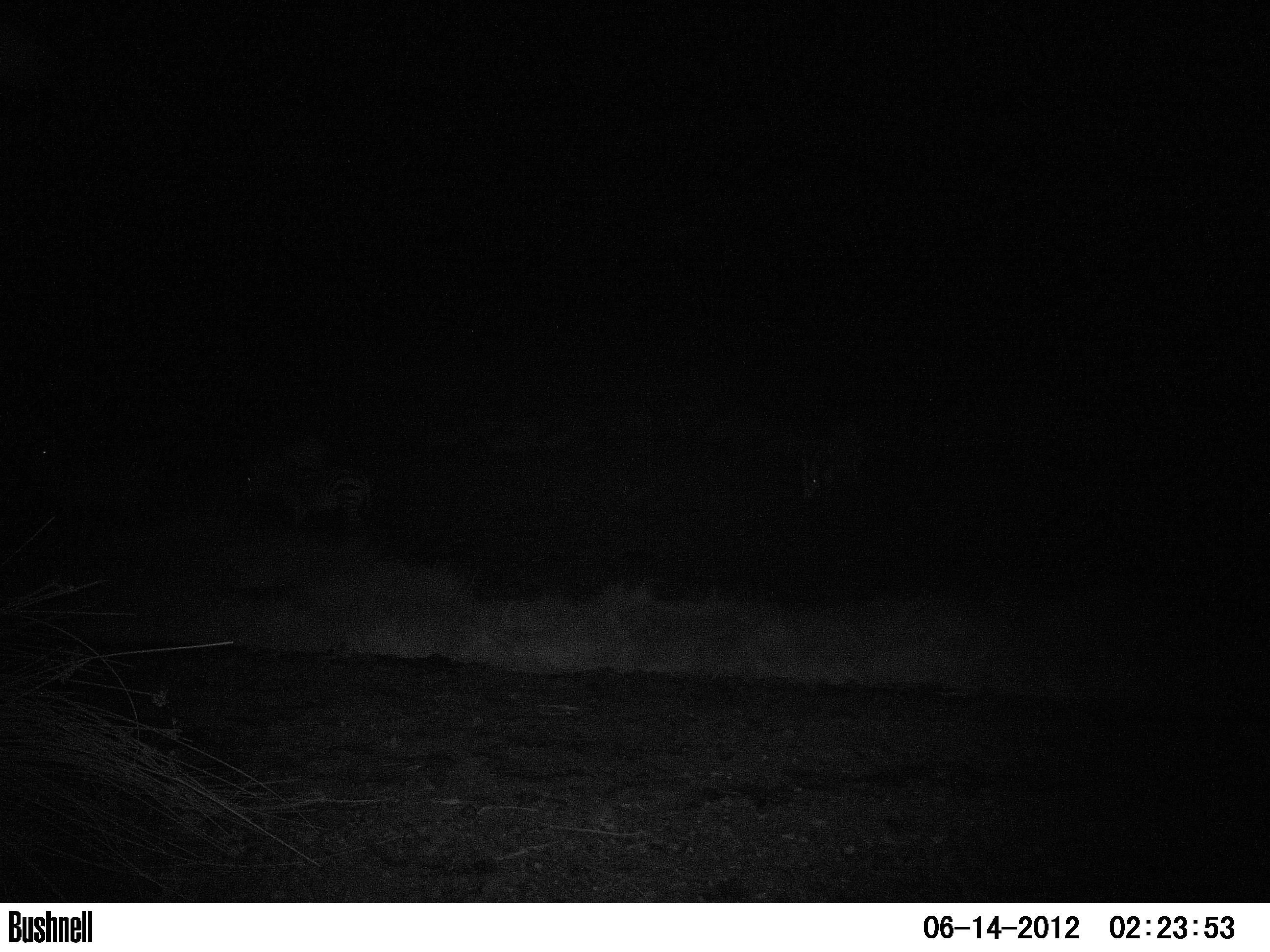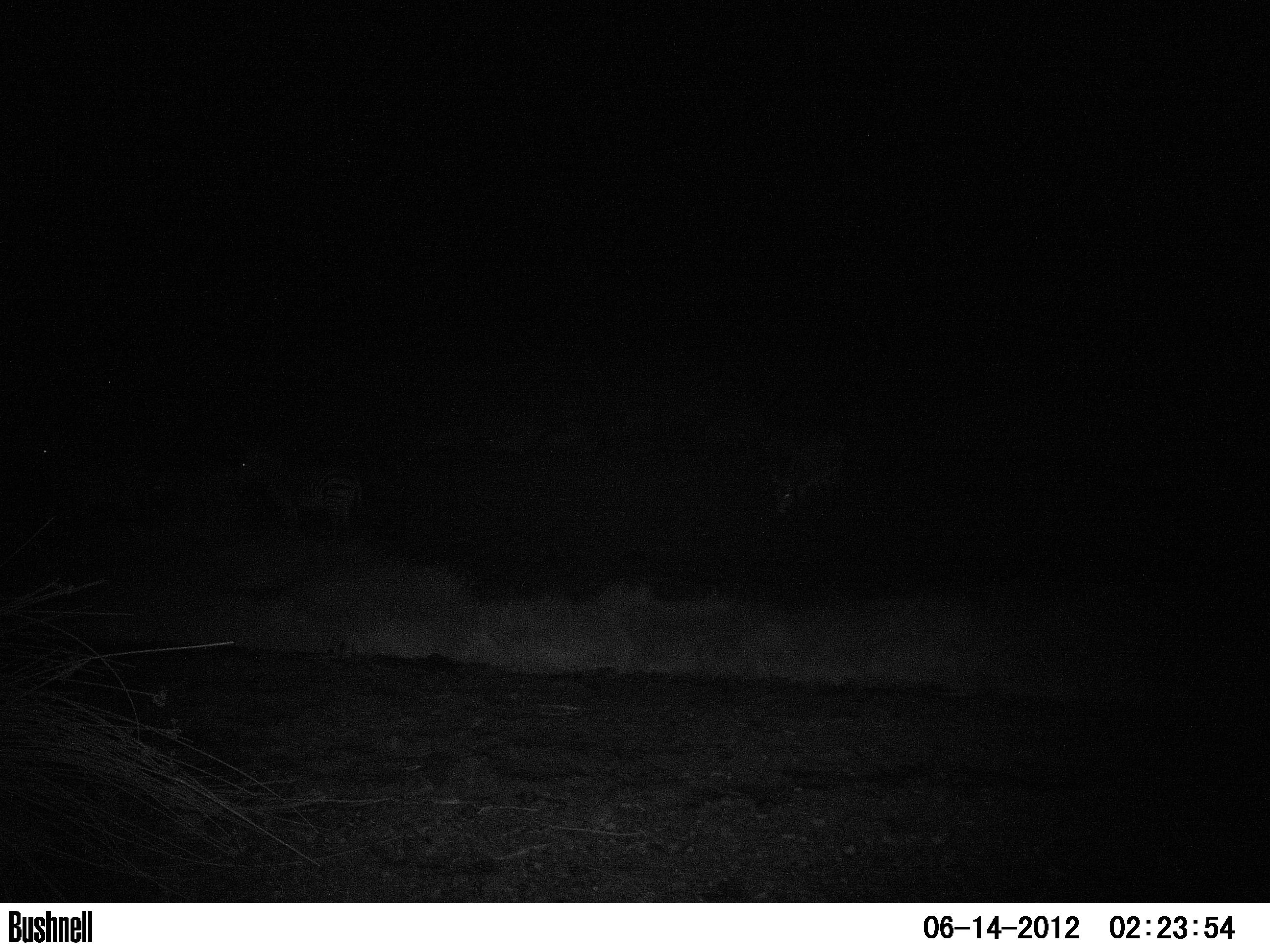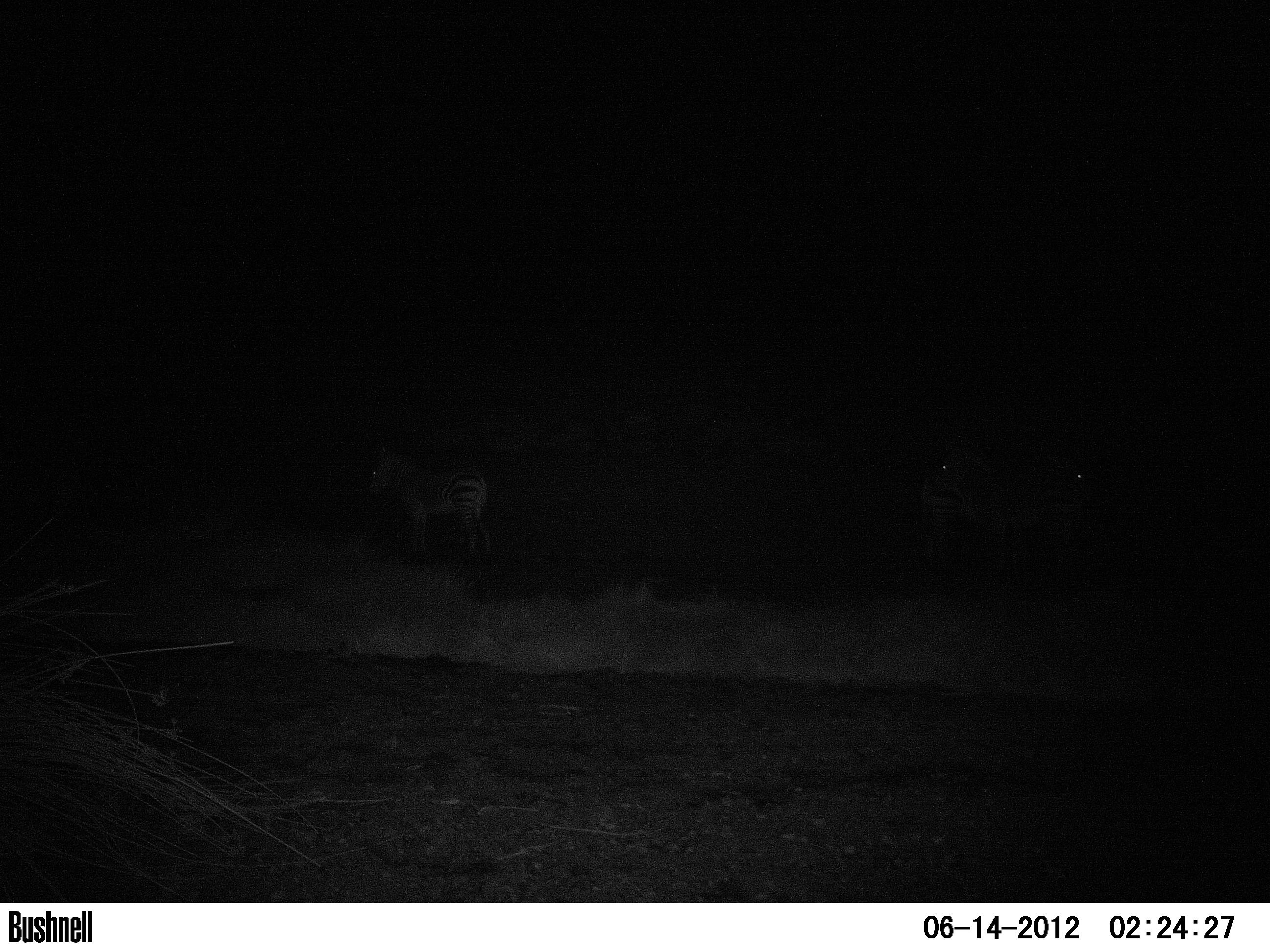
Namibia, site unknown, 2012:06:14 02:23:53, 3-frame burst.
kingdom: Animalia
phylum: Chordata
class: Mammalia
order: Perissodactyla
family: Equidae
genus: Equus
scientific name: Equus zebra hartmannae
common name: hartmann's mountain zebra